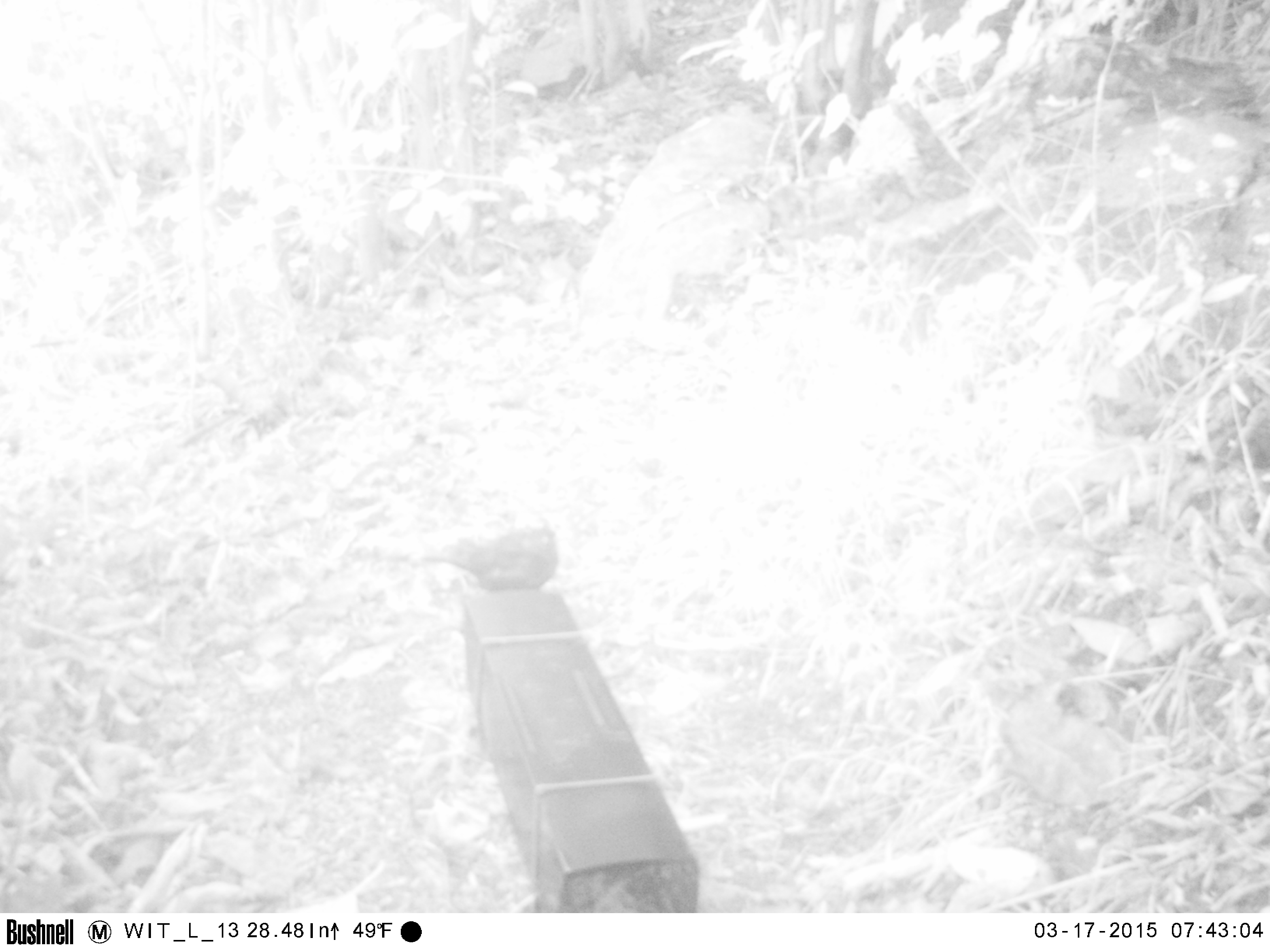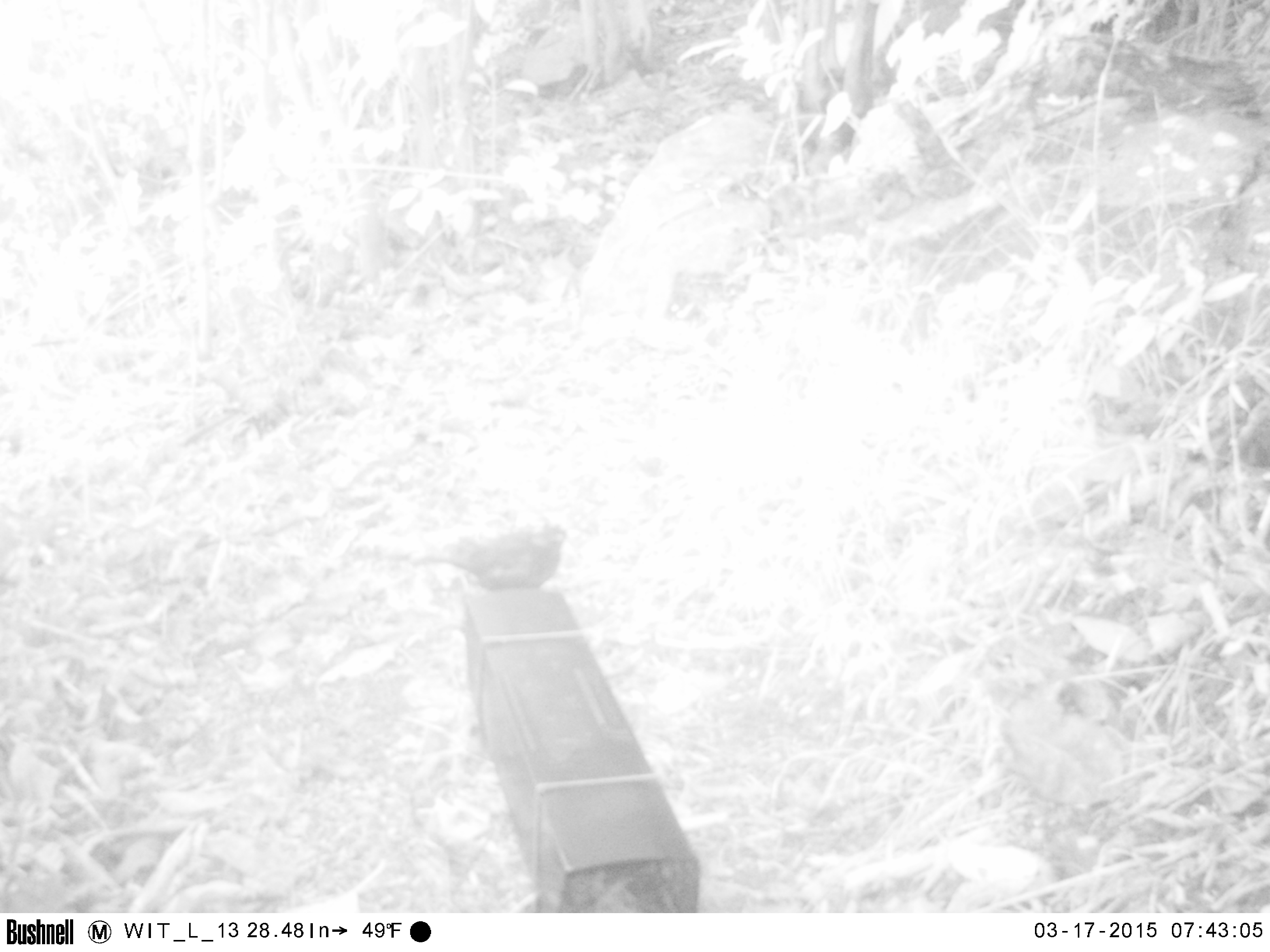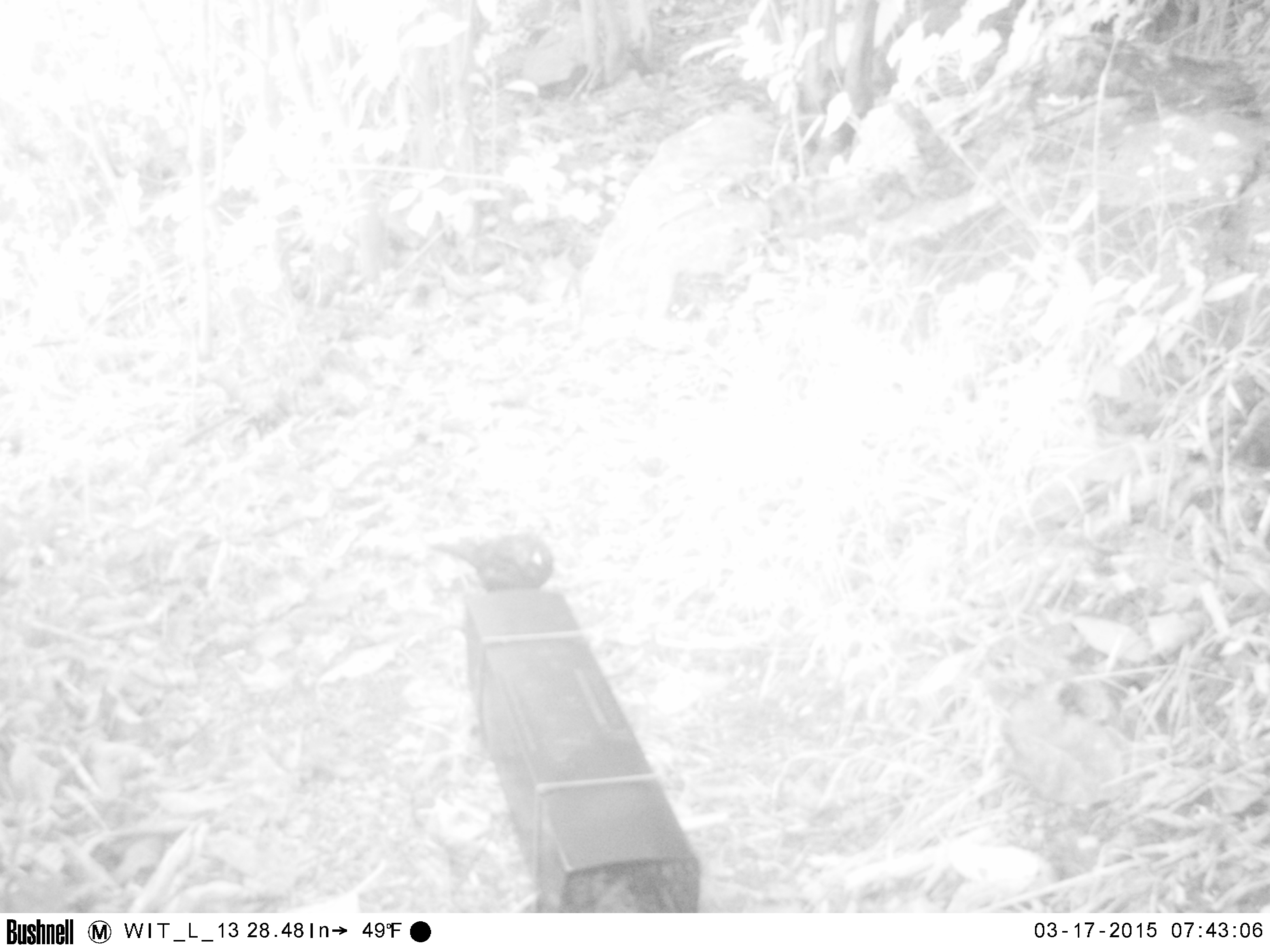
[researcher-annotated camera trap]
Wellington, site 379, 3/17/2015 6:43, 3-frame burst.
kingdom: Animalia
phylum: Chordata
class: Aves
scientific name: Aves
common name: bird